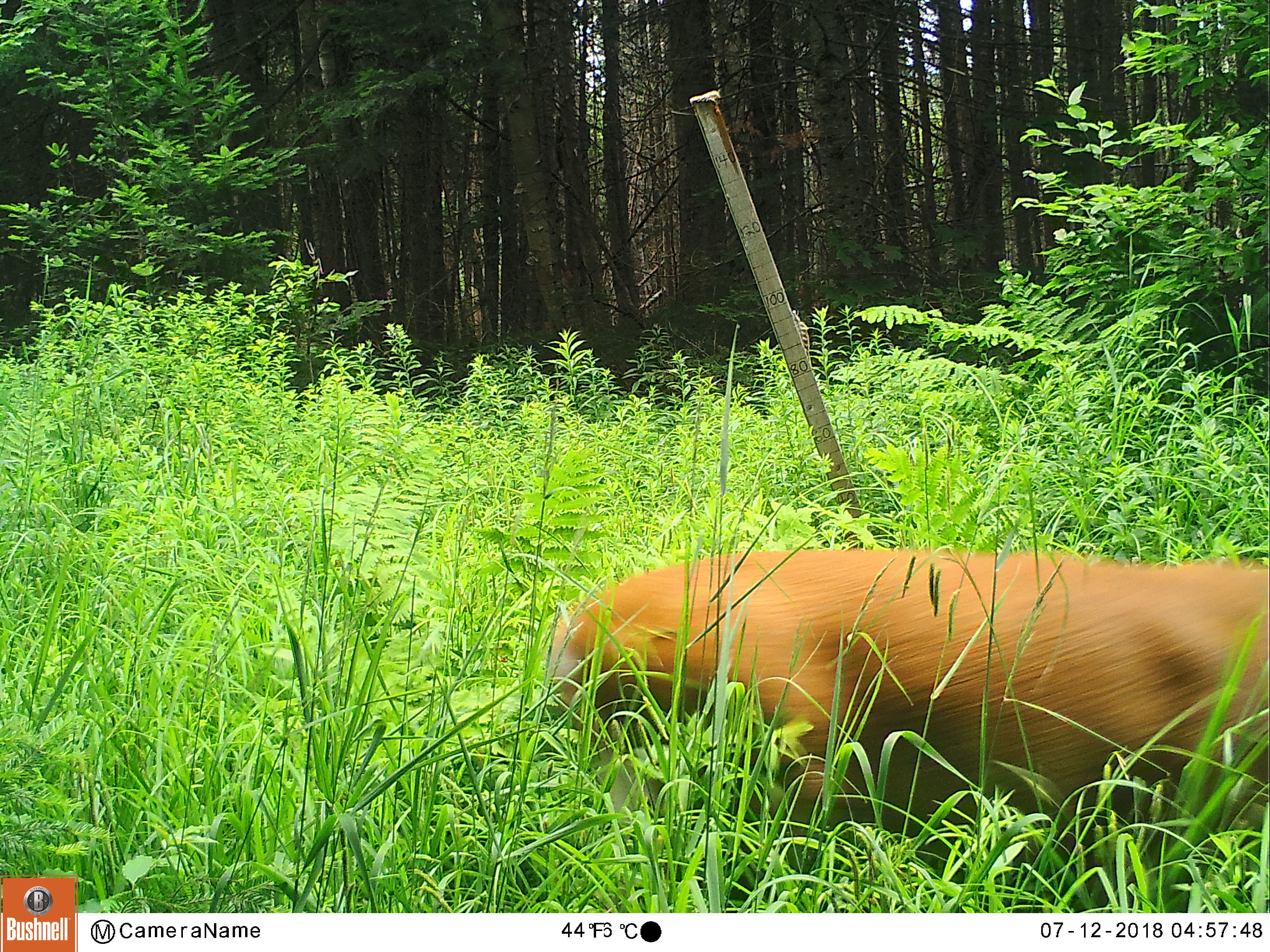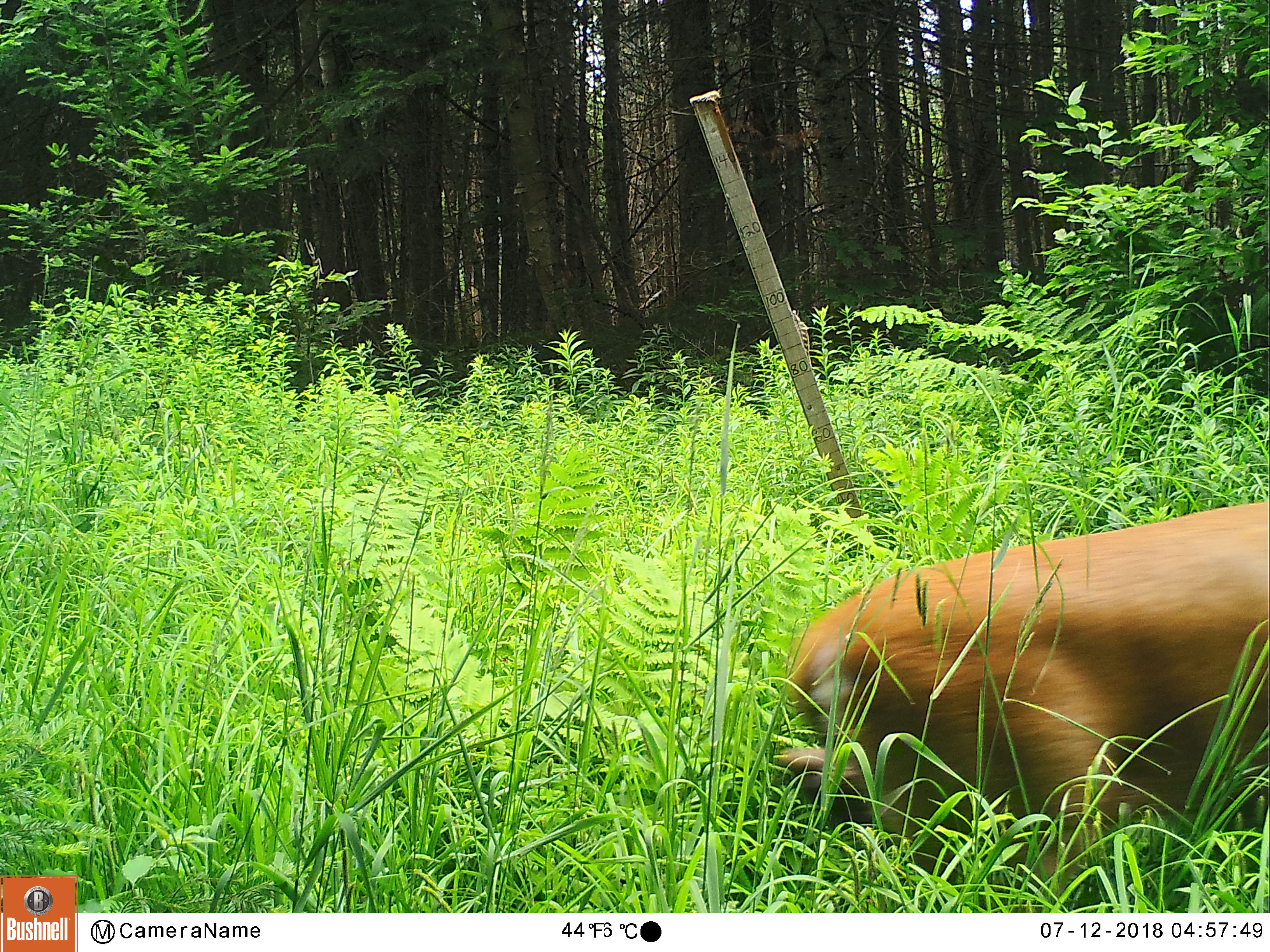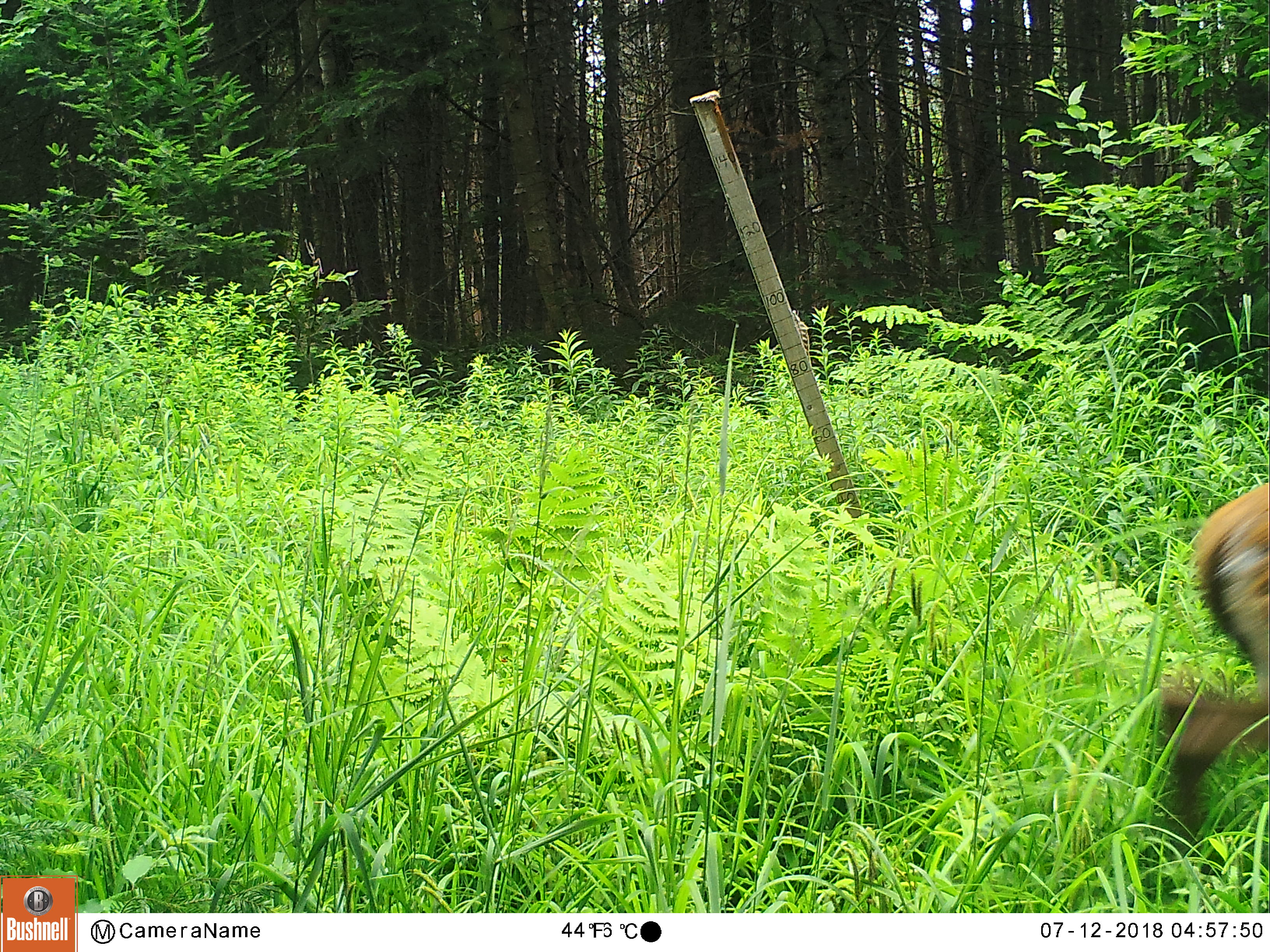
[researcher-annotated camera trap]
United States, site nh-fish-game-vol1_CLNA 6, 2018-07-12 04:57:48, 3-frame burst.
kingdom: Animalia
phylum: Chordata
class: Mammalia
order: Artiodactyla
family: Cervidae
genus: Odocoileus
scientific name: Odocoileus virginianus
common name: white-tailed deer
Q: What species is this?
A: White-tailed deer (Odocoileus virginianus).